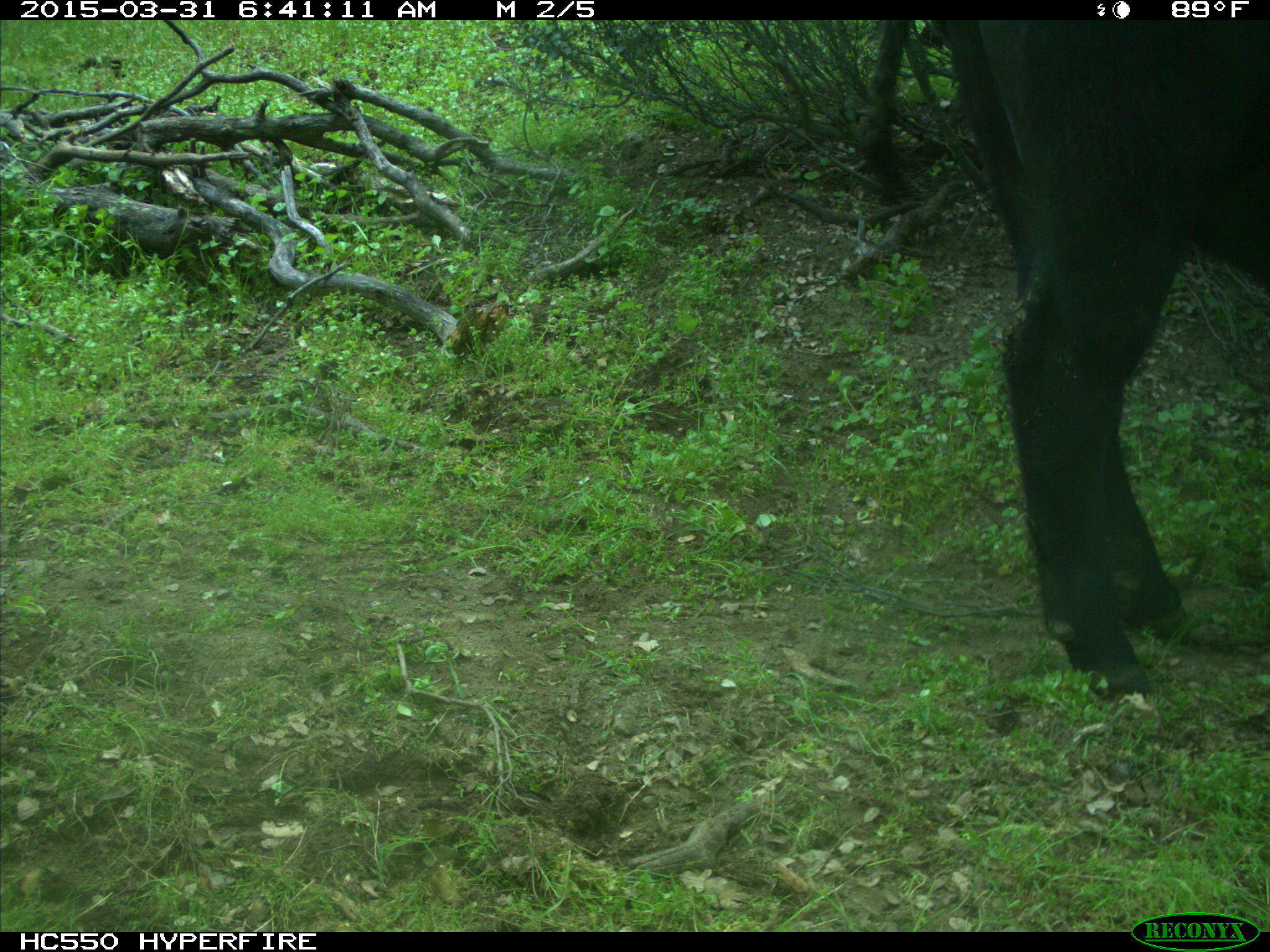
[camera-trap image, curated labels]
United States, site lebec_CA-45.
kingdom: Animalia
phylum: Chordata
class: Mammalia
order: Artiodactyla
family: Bovidae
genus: Bos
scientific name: Bos taurus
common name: domestic cow